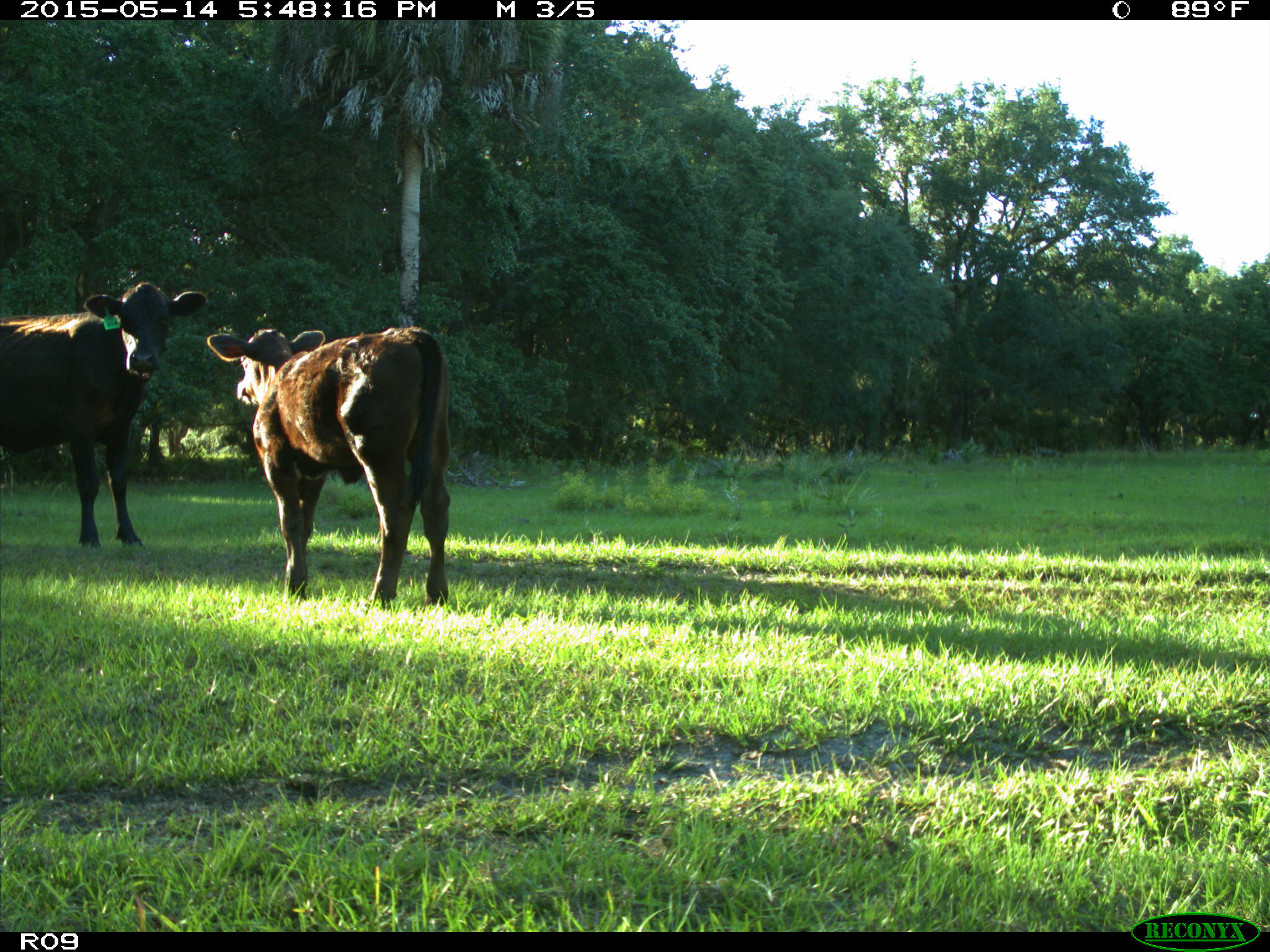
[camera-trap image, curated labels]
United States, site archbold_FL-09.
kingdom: Animalia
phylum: Chordata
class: Mammalia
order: Artiodactyla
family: Bovidae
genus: Bos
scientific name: Bos taurus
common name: domestic cow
Bos taurus (domestic cow).